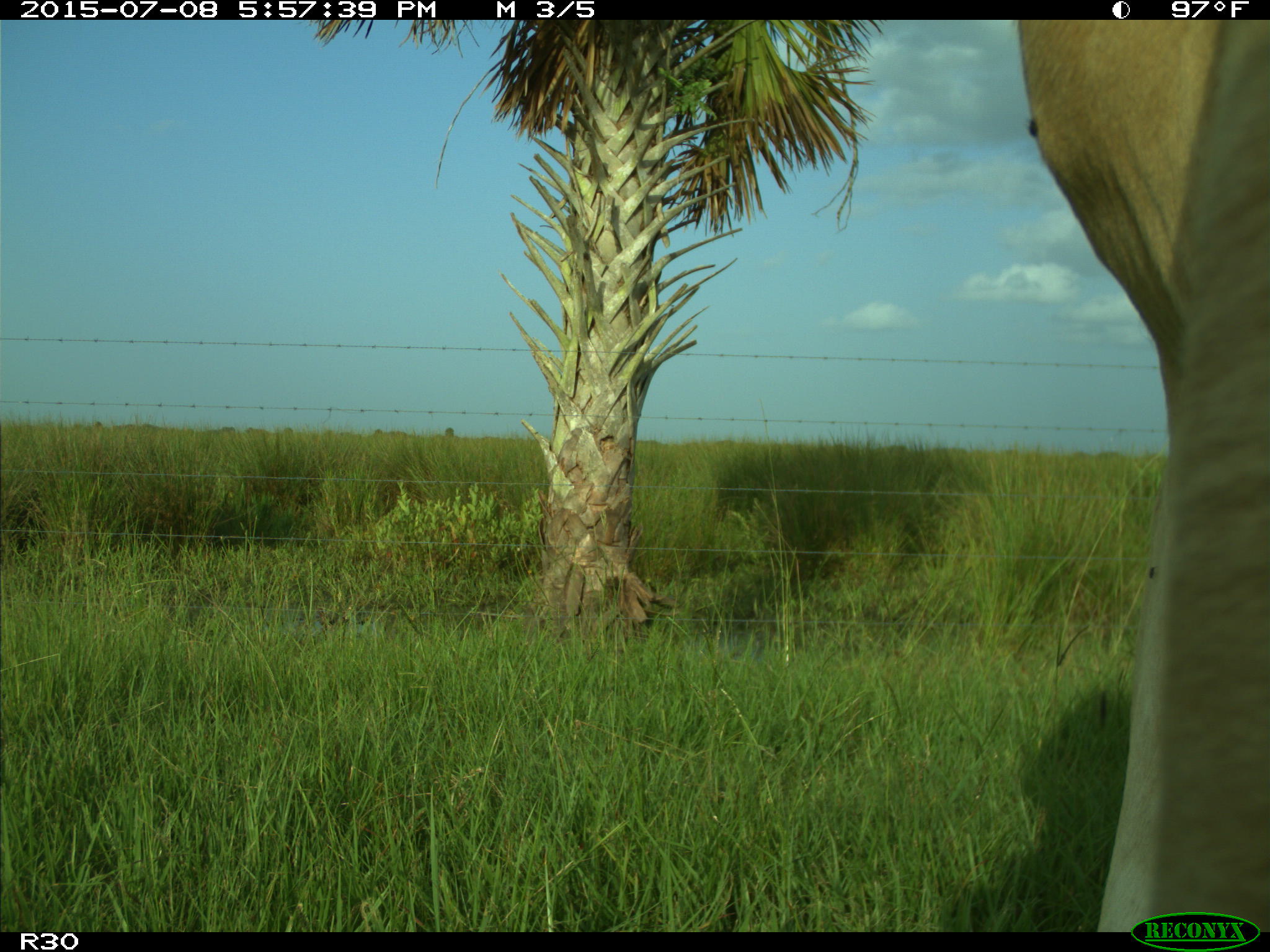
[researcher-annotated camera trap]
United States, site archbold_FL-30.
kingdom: Animalia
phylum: Chordata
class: Mammalia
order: Artiodactyla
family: Bovidae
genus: Bos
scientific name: Bos taurus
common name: domestic cow